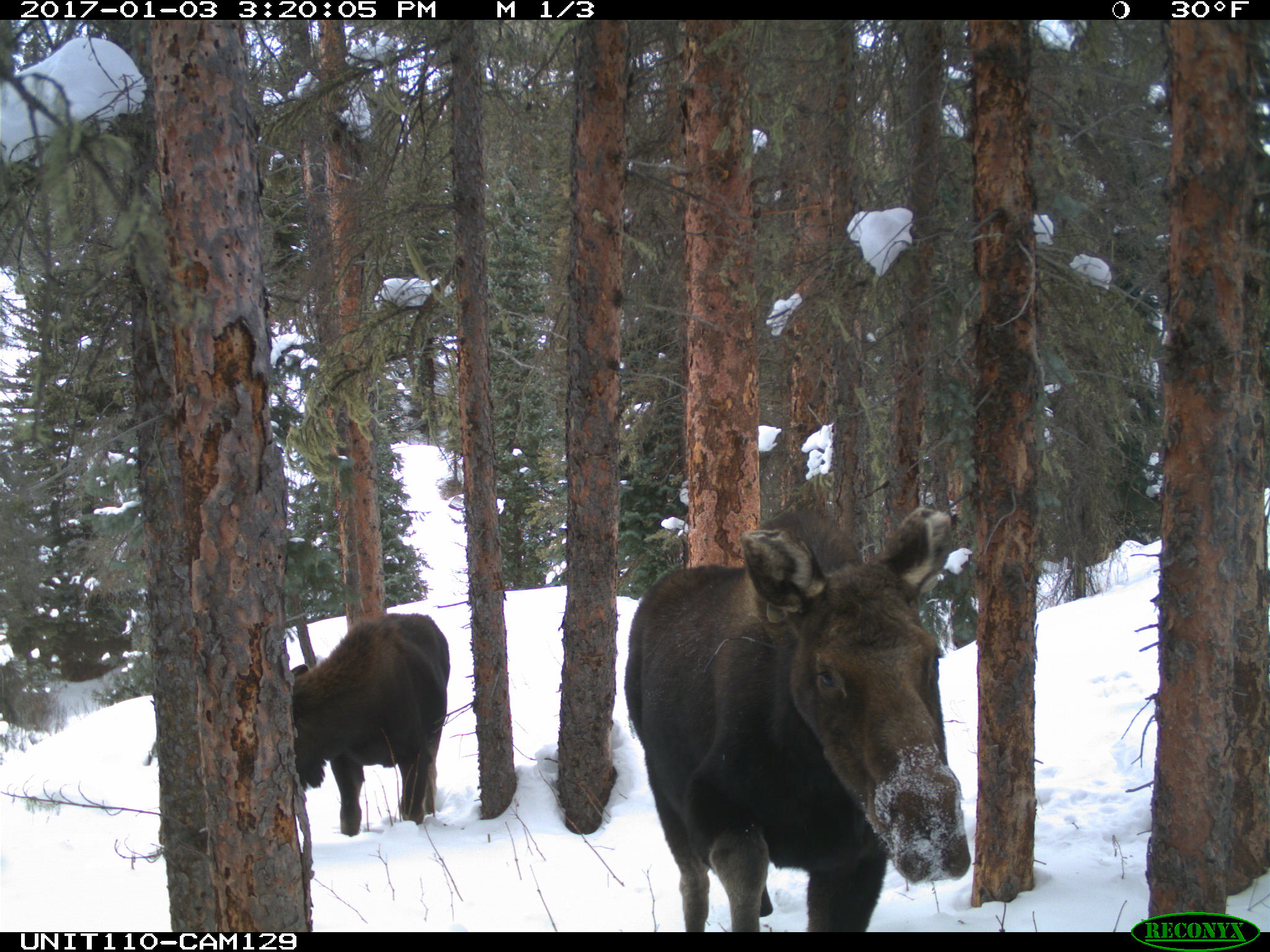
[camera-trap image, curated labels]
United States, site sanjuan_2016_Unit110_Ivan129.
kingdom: Animalia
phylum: Chordata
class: Mammalia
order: Artiodactyla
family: Cervidae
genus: Alces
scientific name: Alces alces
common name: moose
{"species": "Alces alces (moose)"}